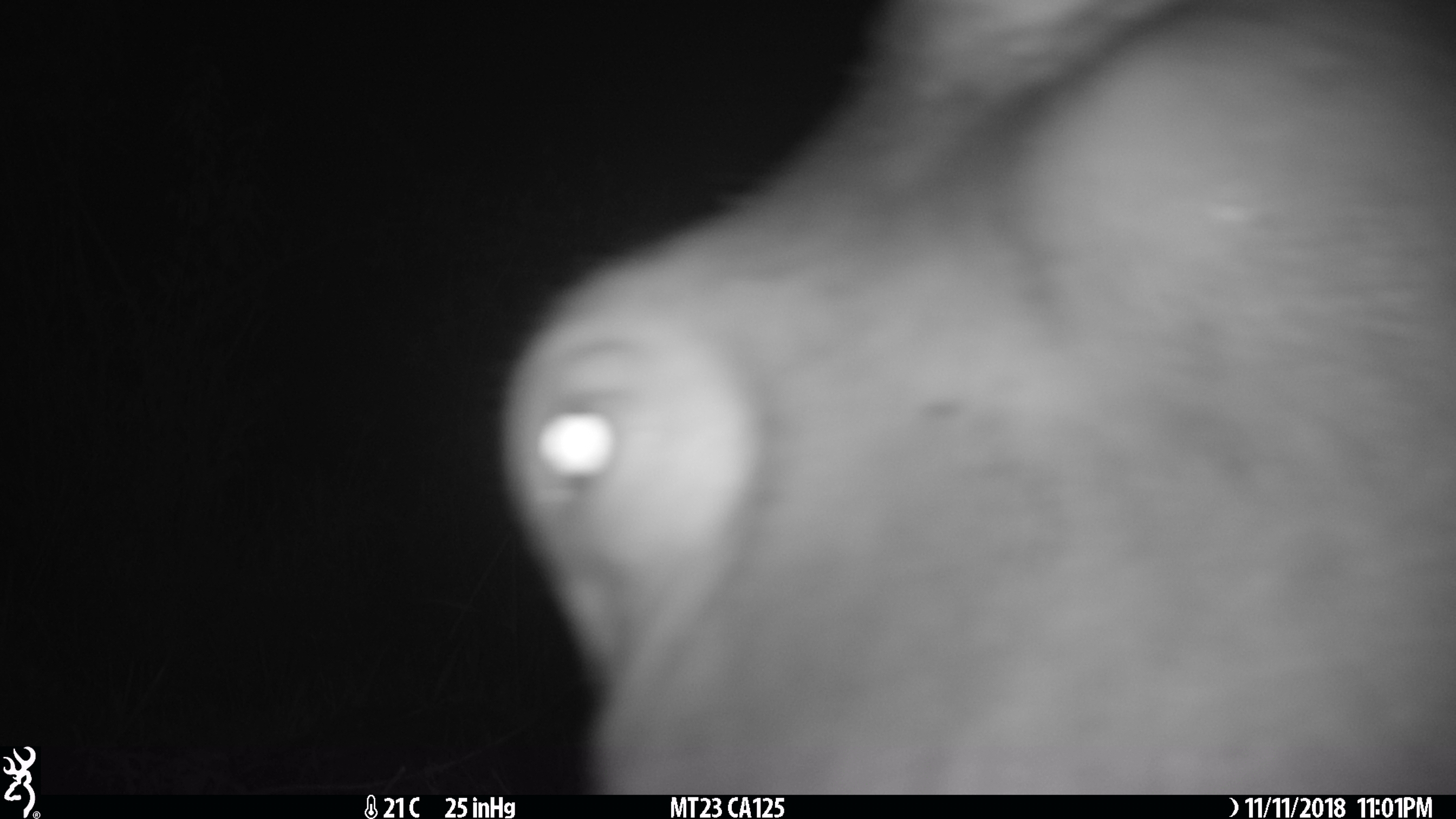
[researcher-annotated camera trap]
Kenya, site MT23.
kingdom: Animalia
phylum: Chordata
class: Mammalia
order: Artiodactyla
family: Hippopotamidae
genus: Hippopotamus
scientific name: Hippopotamus amphibius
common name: hippopotamus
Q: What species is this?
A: Hippopotamus (Hippopotamus amphibius).